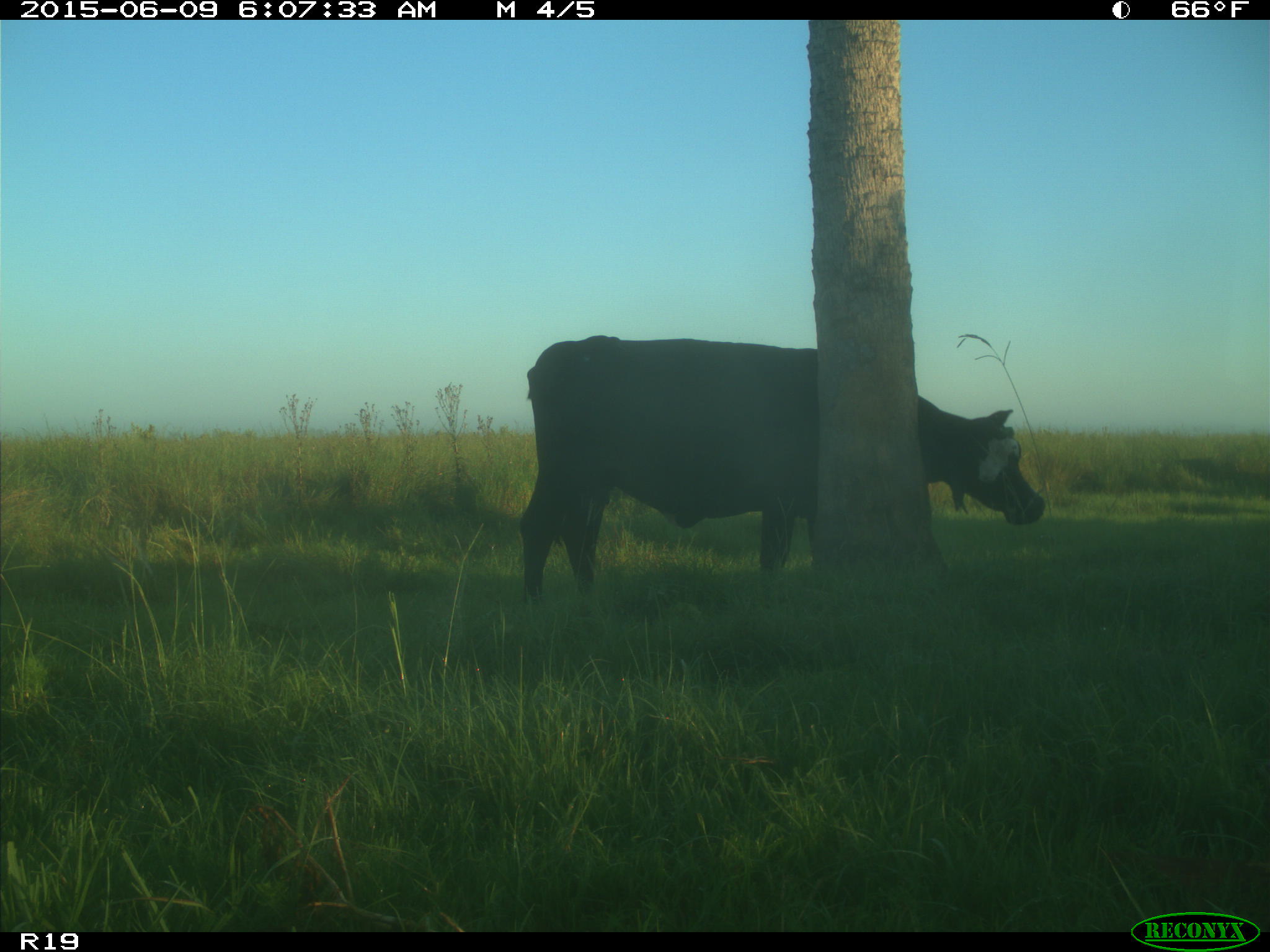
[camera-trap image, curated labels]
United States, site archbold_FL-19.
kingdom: Animalia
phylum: Chordata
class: Mammalia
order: Artiodactyla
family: Bovidae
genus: Bos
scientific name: Bos taurus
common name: domestic cow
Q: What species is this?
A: Bos taurus (domestic cow).